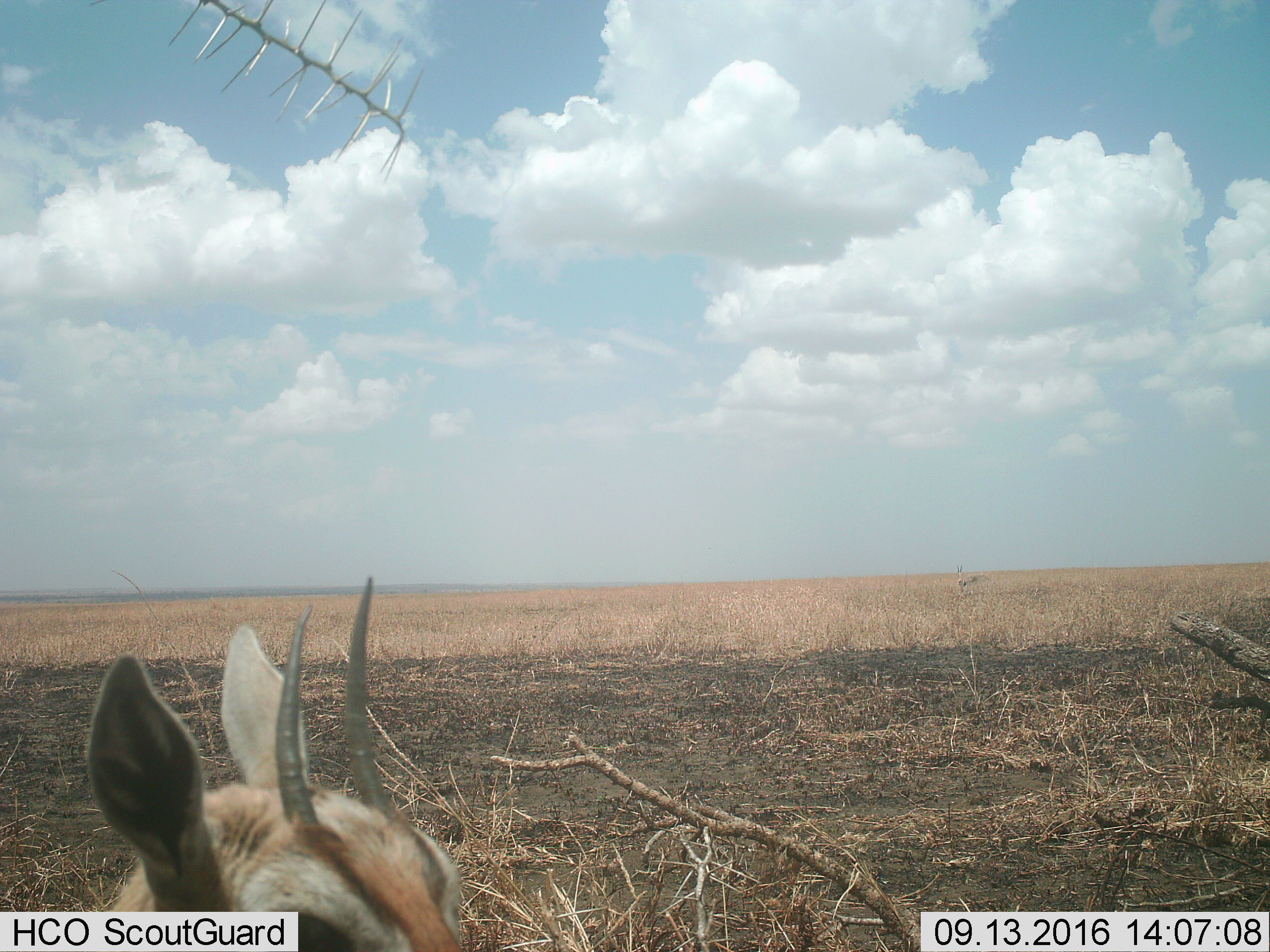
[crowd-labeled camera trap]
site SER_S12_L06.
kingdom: Animalia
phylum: Chordata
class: Mammalia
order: Artiodactyla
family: Bovidae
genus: Eudorcas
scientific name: Eudorcas thomsonii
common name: thomson's gazelle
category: gazellethomsons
Gazellethomsons (thomson's gazelle) (Eudorcas thomsonii), count 1. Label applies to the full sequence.